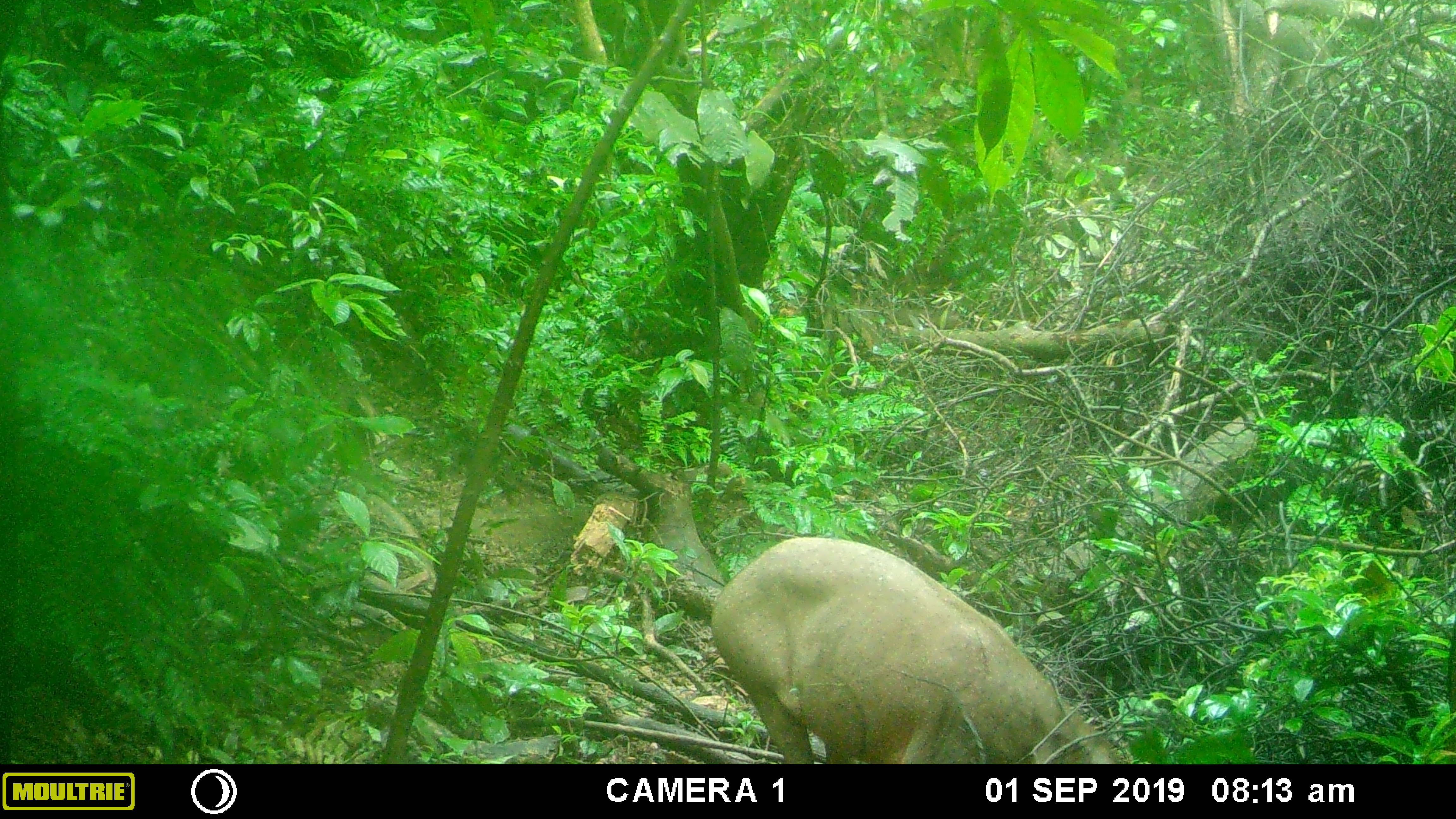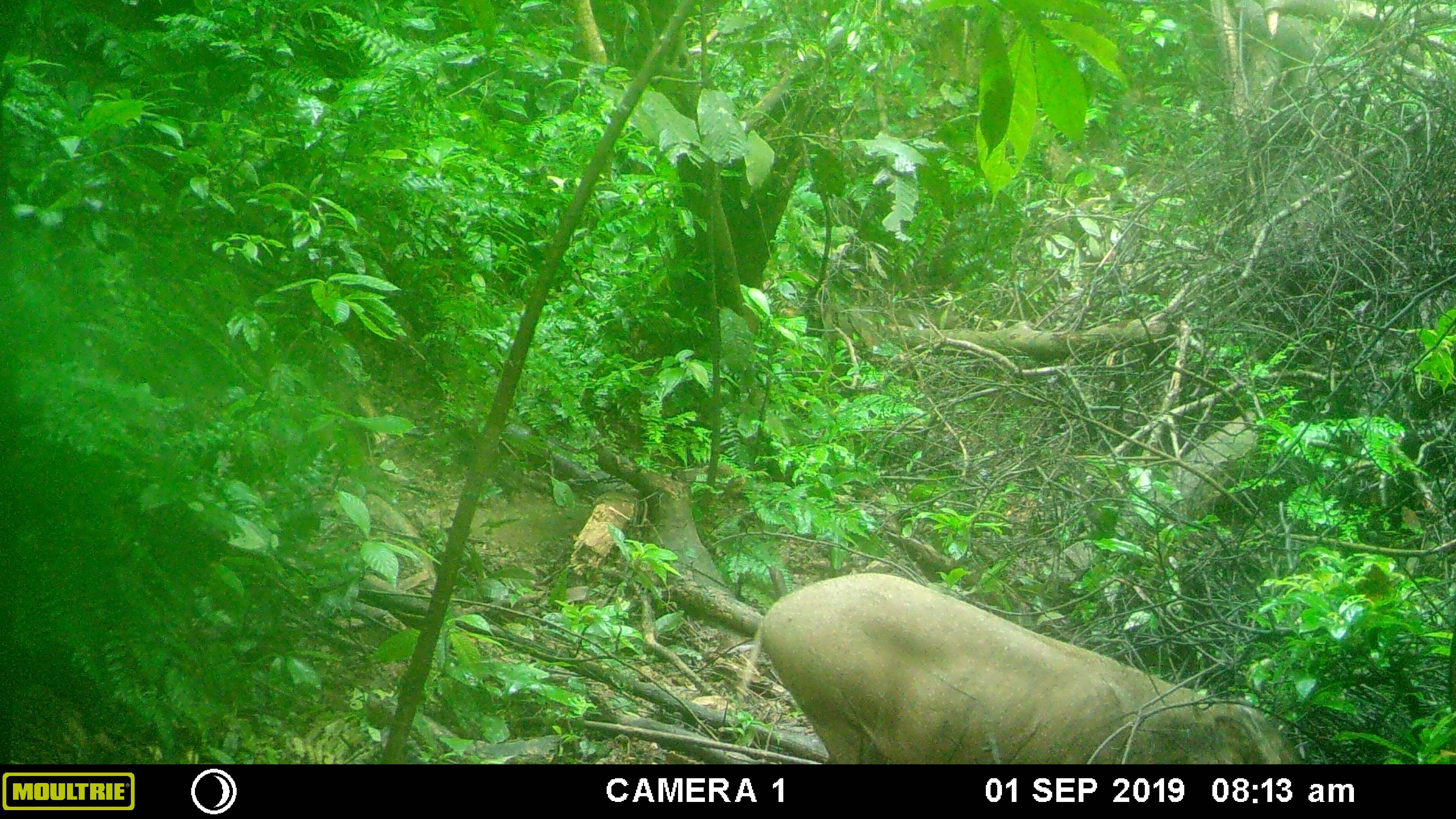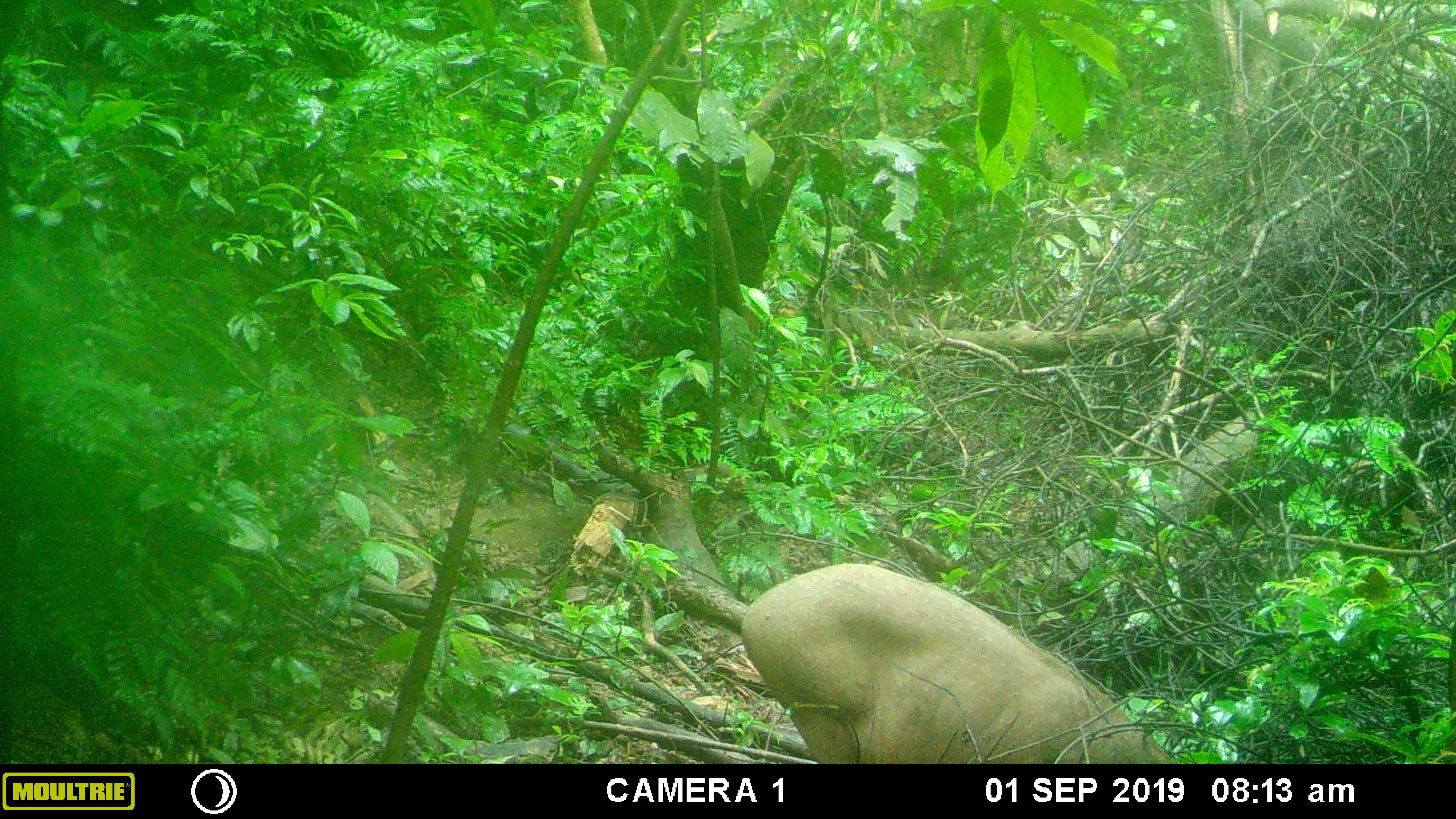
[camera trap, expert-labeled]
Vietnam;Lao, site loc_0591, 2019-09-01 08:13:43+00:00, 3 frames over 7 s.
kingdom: Animalia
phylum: Chordata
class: Mammalia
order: Artiodactyla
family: Suidae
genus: Sus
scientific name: Sus scrofa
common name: eurasian wild pig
Eurasian wild pig (Sus scrofa). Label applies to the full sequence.